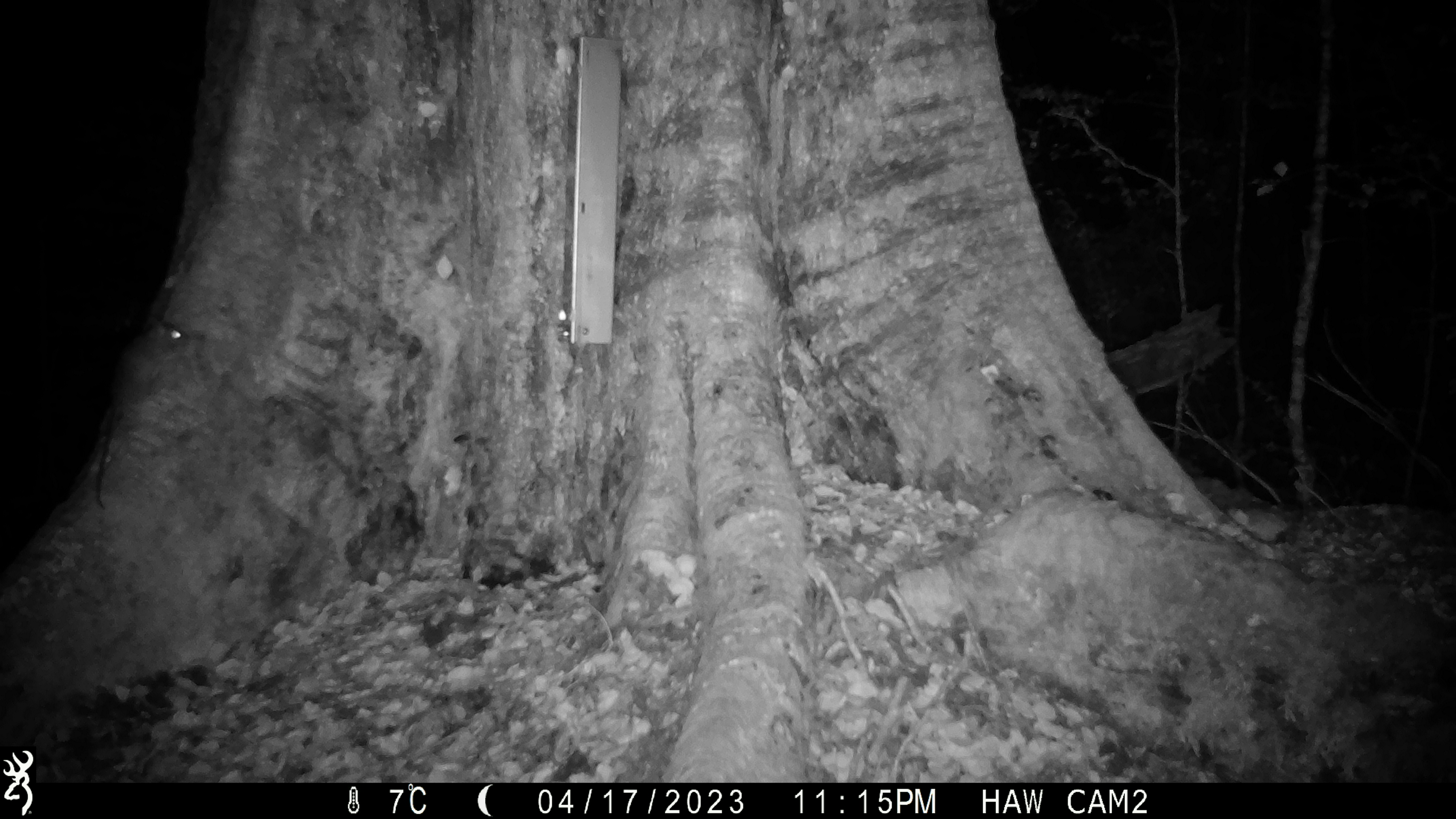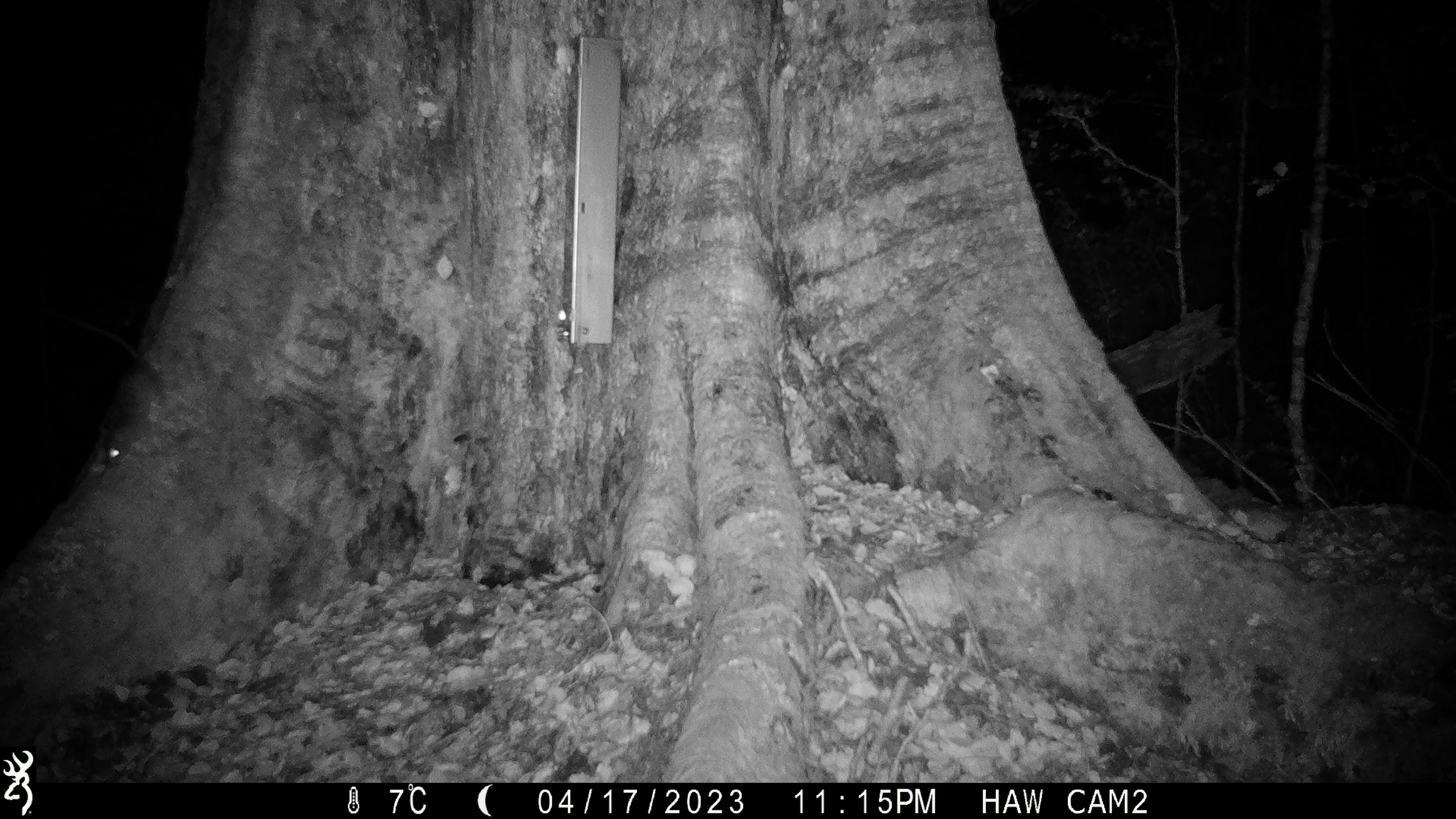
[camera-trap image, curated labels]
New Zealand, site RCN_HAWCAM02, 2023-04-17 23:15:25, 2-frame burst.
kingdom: Animalia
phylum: Chordata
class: Mammalia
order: Rodentia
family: Muridae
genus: Rattus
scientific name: Rattus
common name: rat